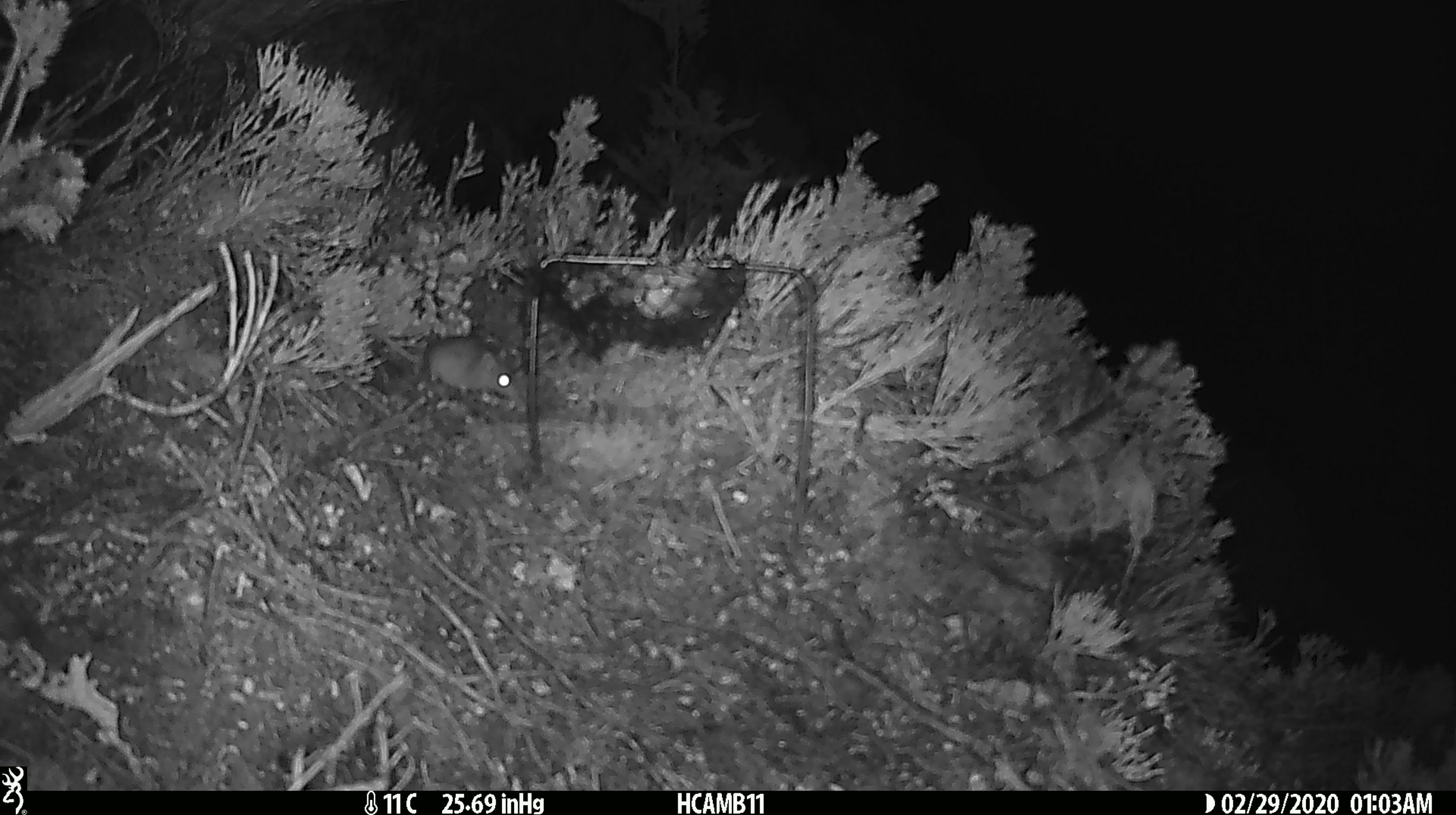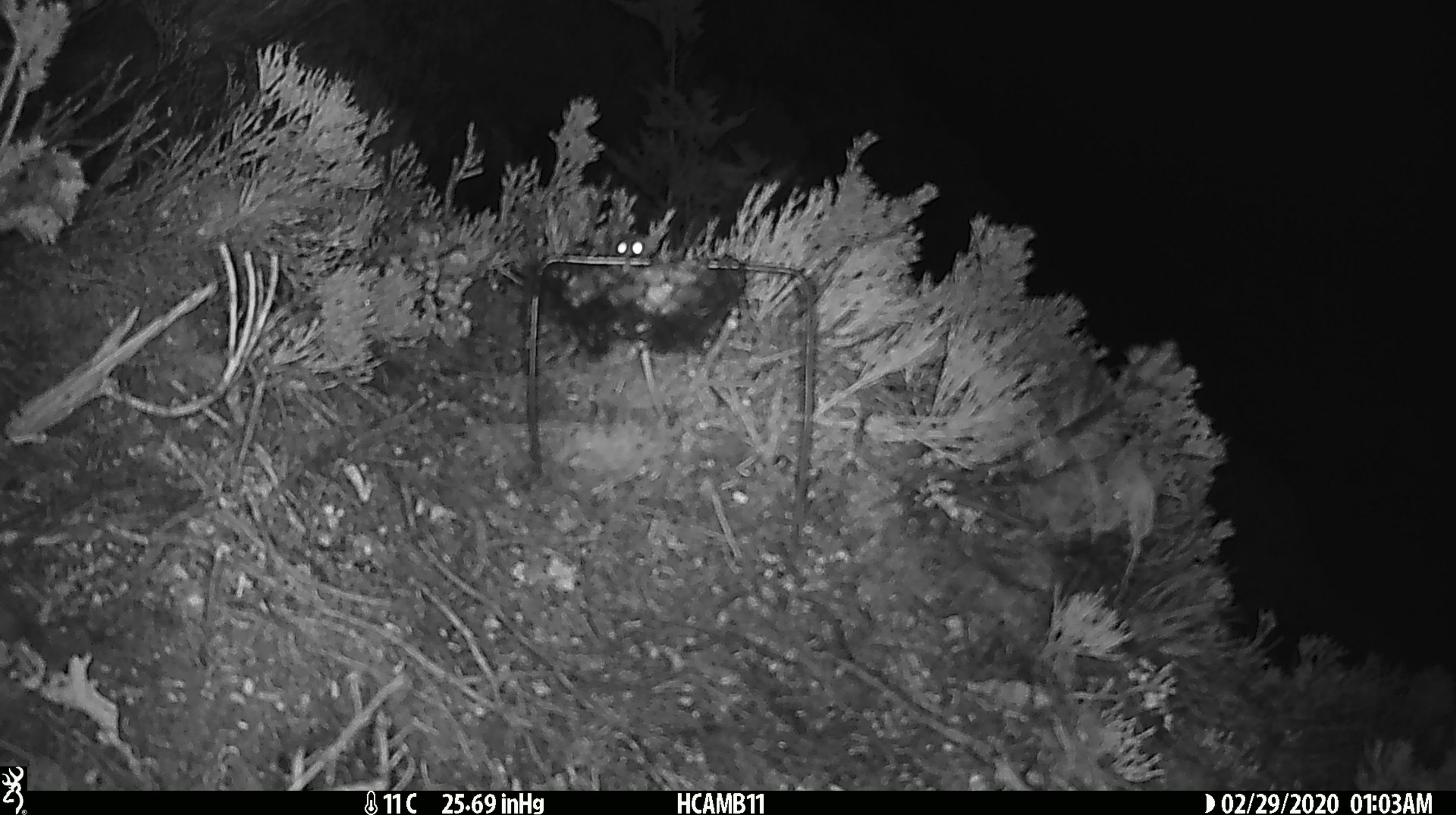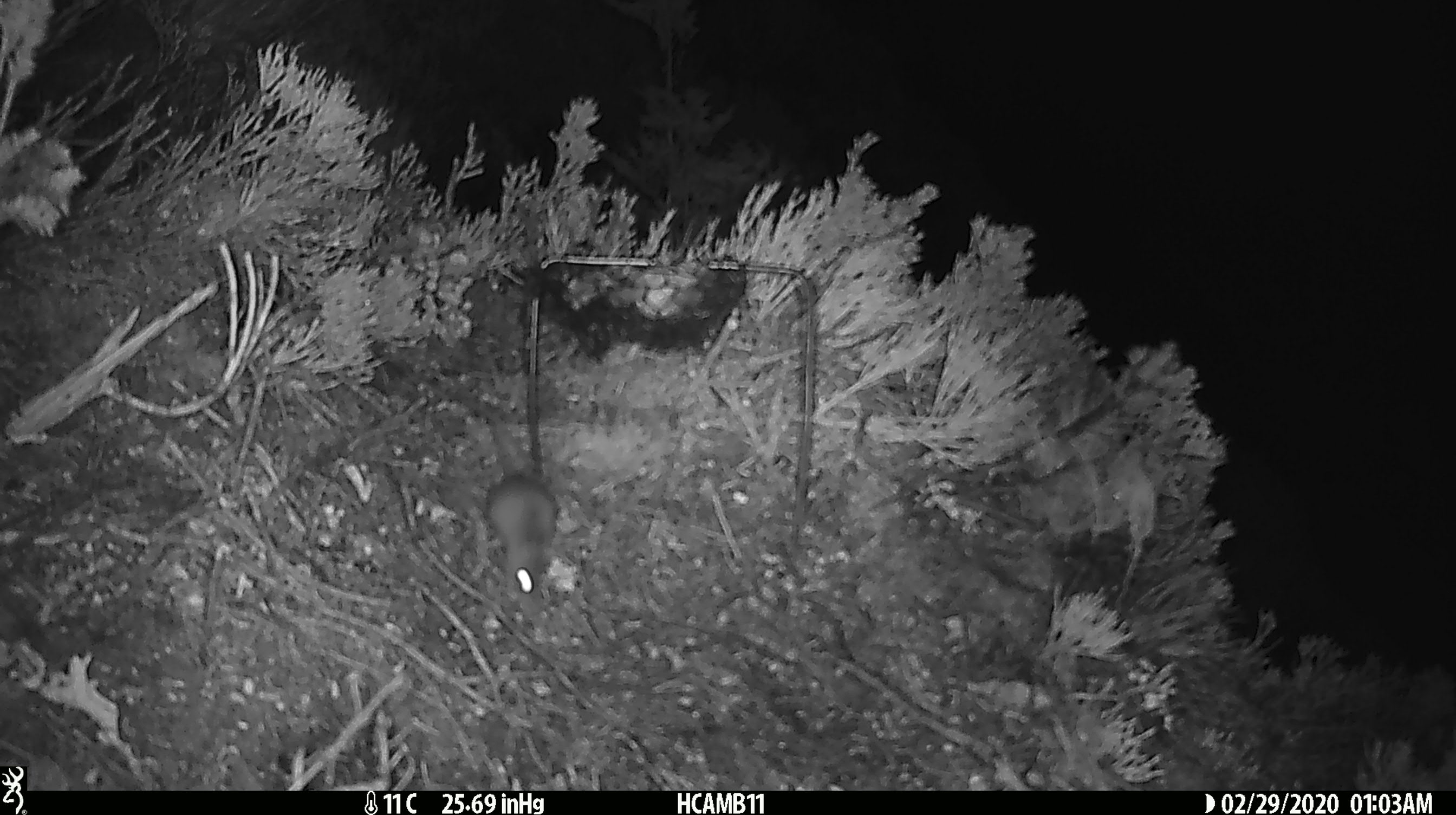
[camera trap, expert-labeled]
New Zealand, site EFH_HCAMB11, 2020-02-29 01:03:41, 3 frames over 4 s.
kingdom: Animalia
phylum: Chordata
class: Mammalia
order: Rodentia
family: Muridae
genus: Mus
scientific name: Mus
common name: mouse